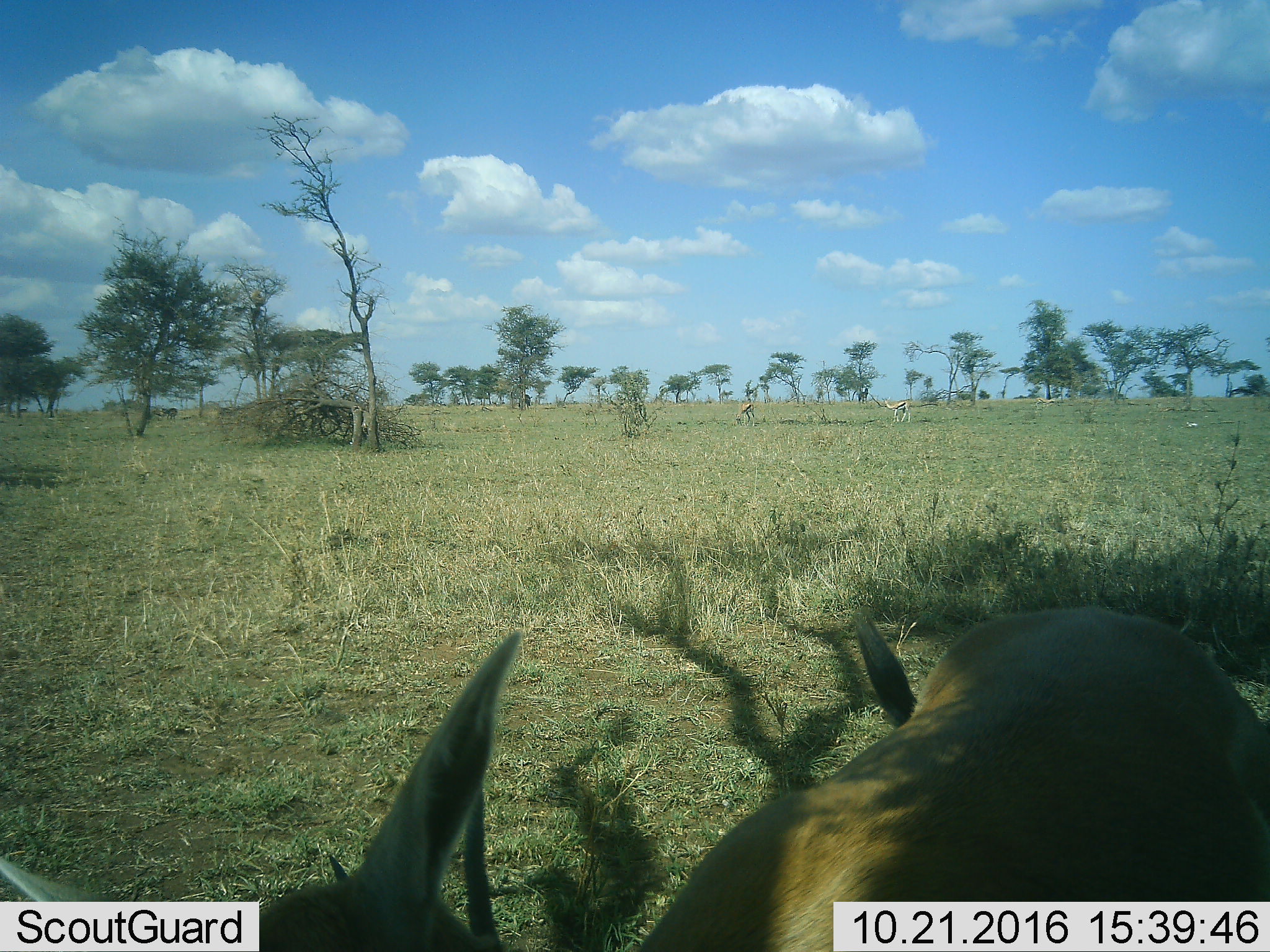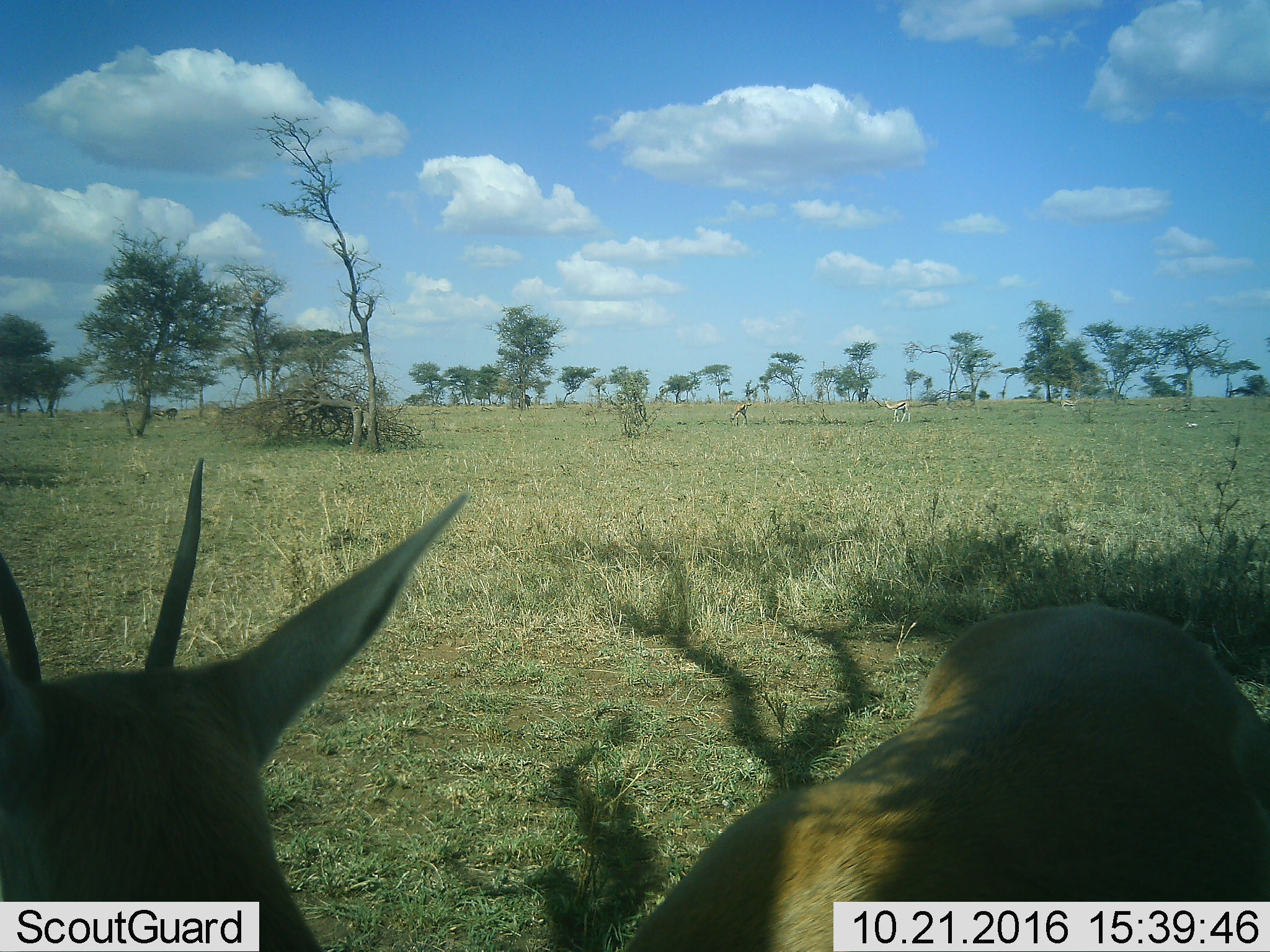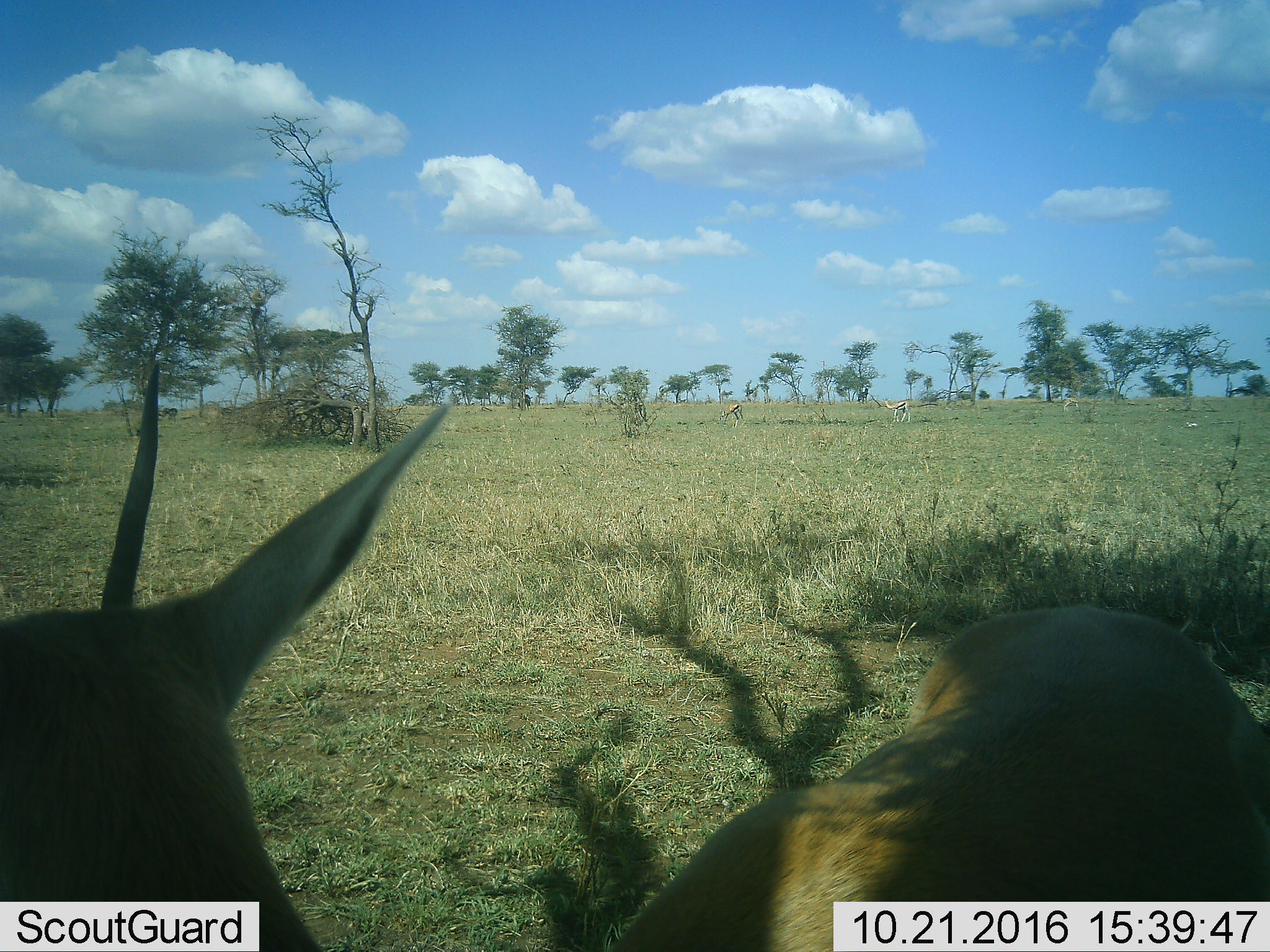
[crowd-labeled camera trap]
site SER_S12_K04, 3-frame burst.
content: unidentified animal